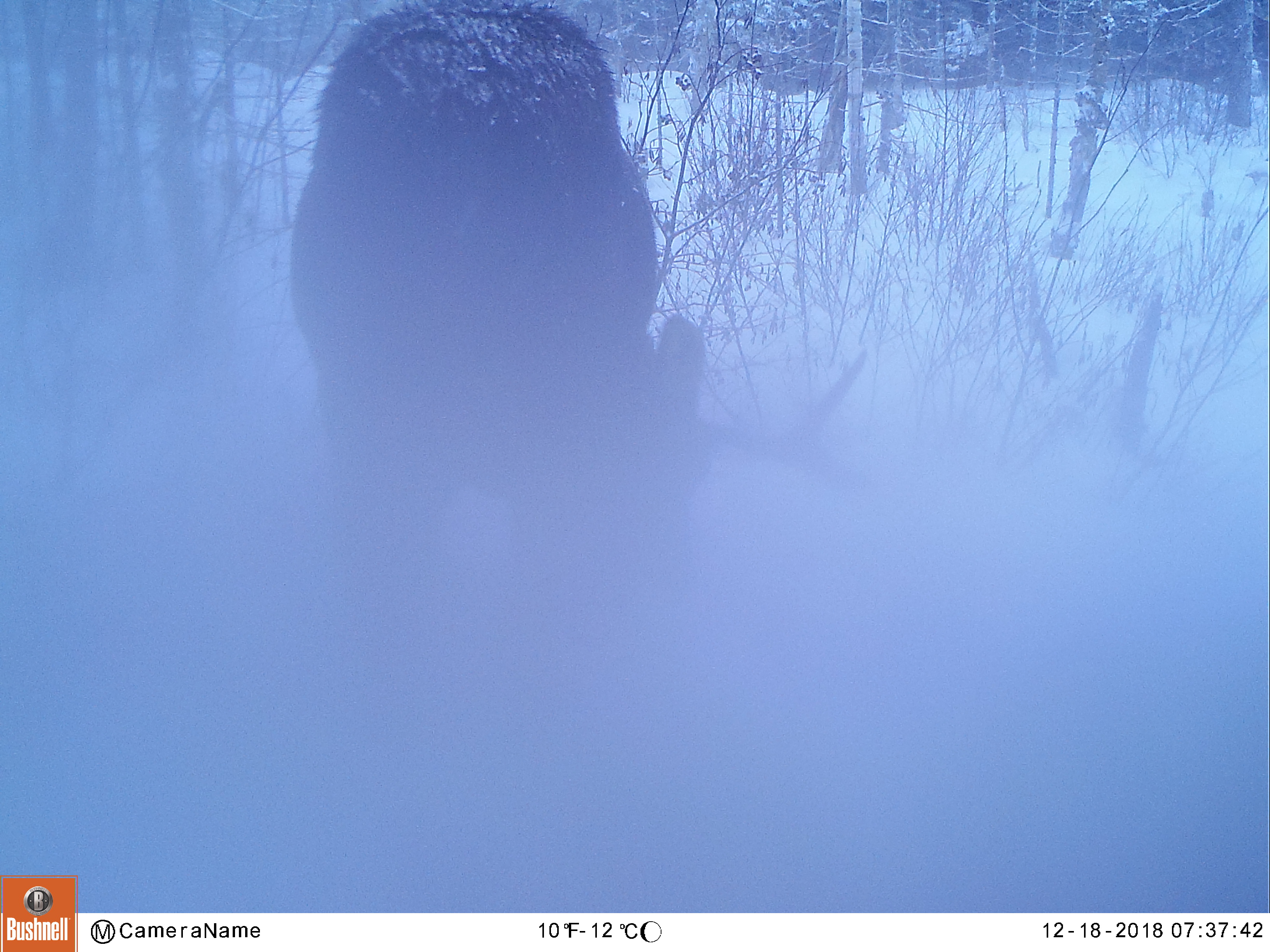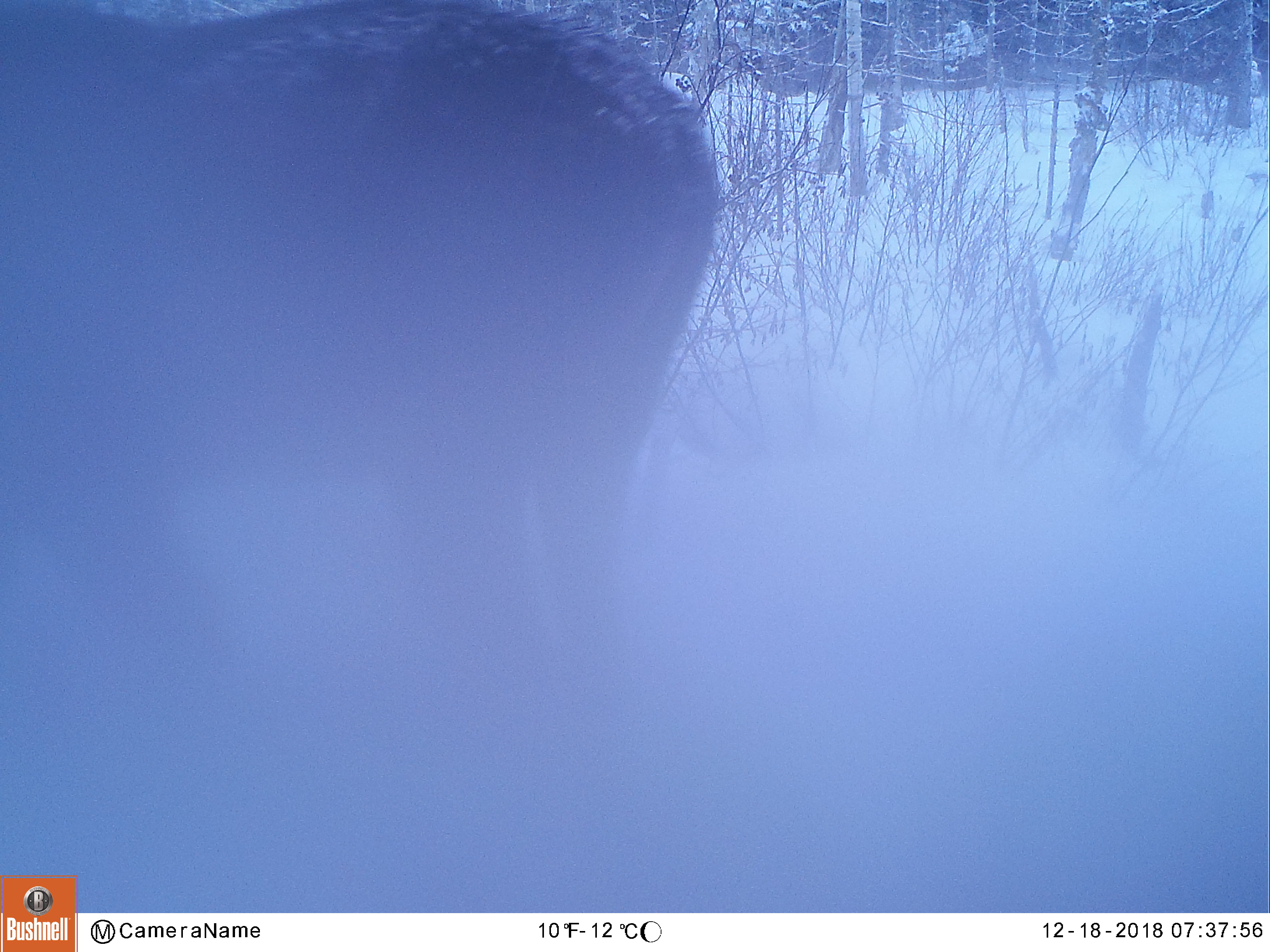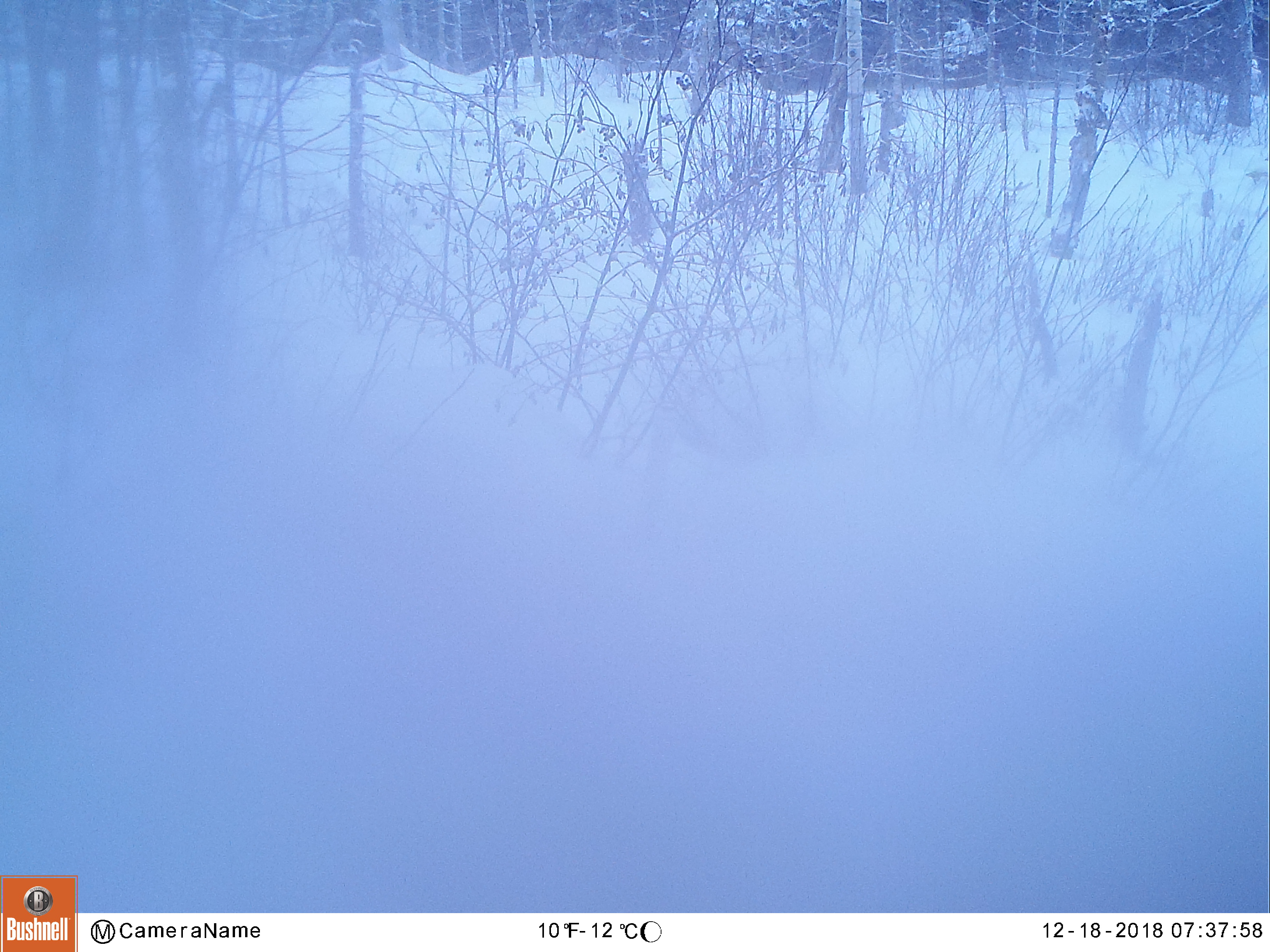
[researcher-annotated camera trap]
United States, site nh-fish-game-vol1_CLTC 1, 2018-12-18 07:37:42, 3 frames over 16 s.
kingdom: Animalia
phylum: Chordata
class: Mammalia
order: Artiodactyla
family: Cervidae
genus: Alces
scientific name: Alces alces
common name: moose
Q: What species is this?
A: Moose (Alces alces).